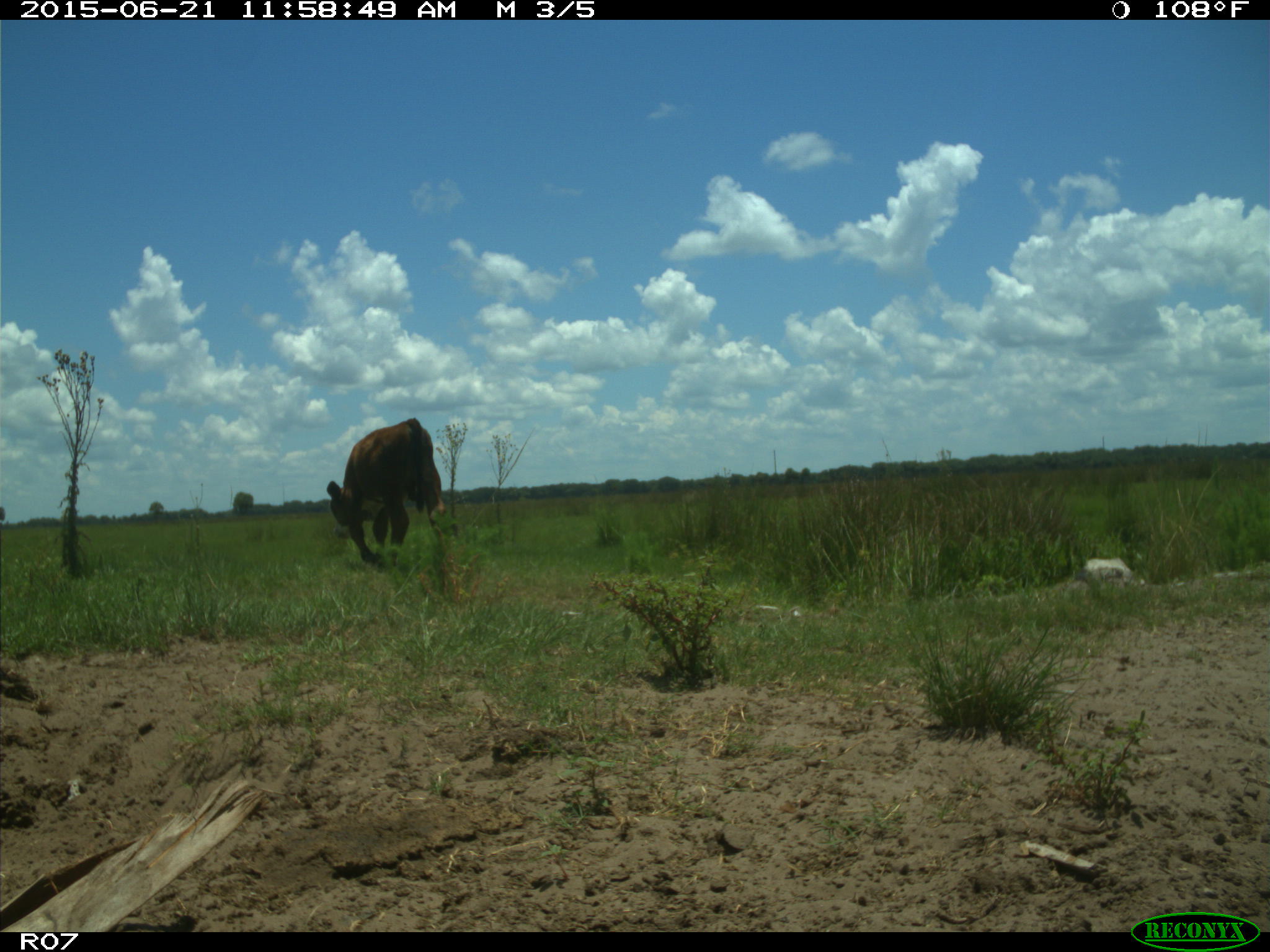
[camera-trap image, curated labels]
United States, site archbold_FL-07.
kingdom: Animalia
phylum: Chordata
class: Mammalia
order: Artiodactyla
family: Bovidae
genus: Bos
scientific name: Bos taurus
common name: domestic cow